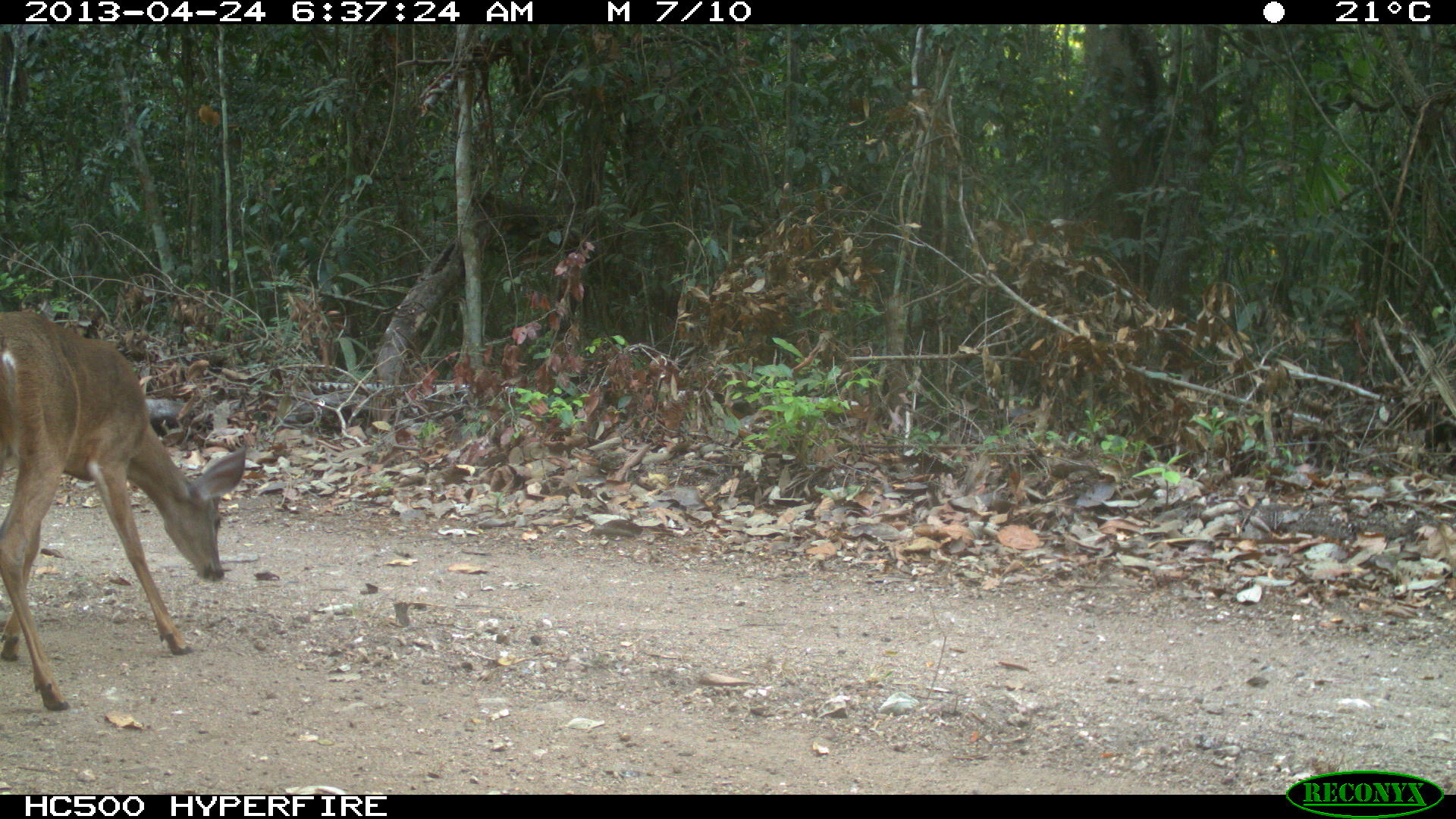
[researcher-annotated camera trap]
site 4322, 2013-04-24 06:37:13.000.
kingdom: Animalia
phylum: Chordata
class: Mammalia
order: Artiodactyla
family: Cervidae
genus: Odocoileus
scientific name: Odocoileus virginianus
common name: white-tailed deer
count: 1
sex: female